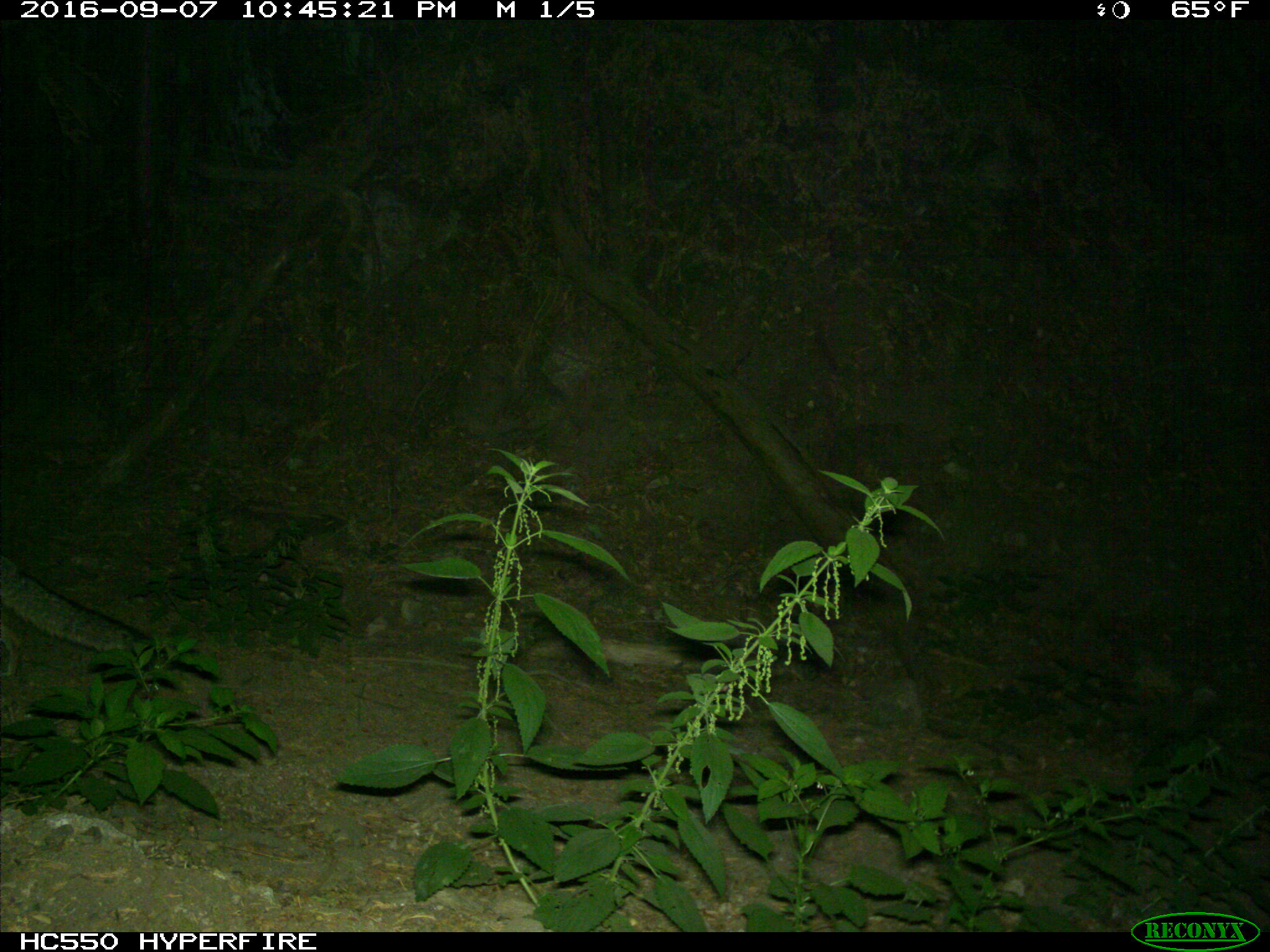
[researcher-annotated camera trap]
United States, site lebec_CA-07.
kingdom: Animalia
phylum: Chordata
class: Mammalia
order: Carnivora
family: Canidae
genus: Urocyon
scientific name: Urocyon cinereoargenteus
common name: gray fox